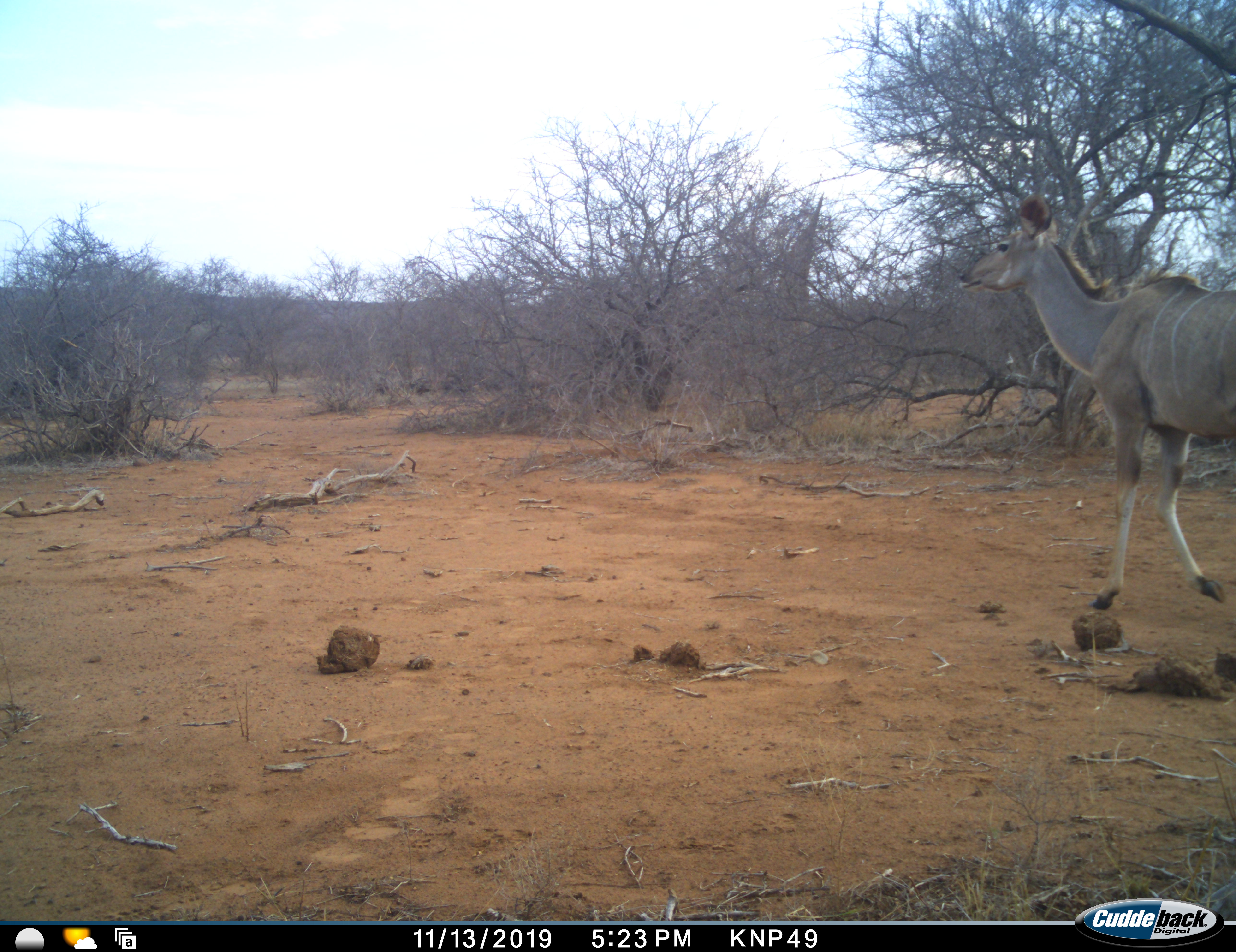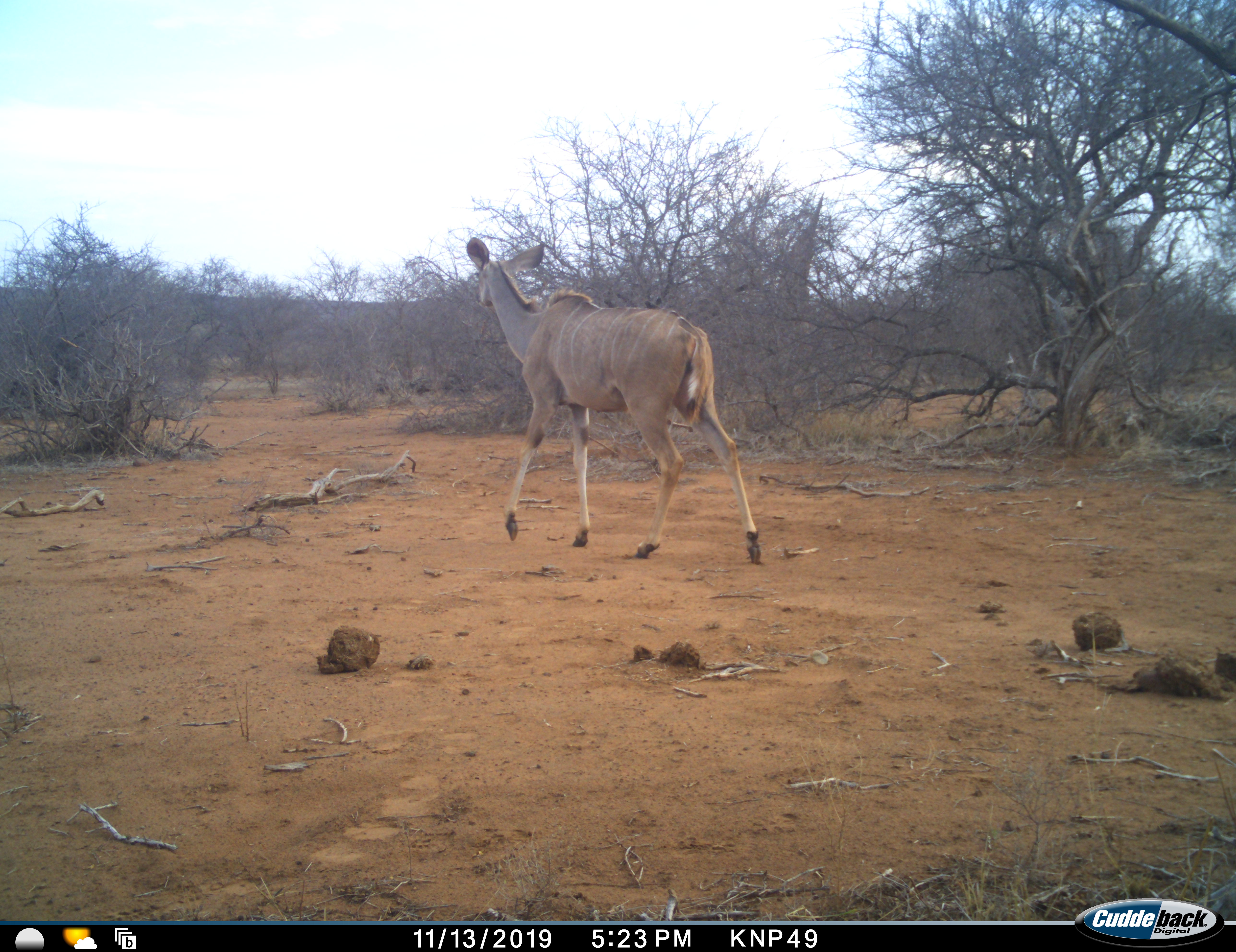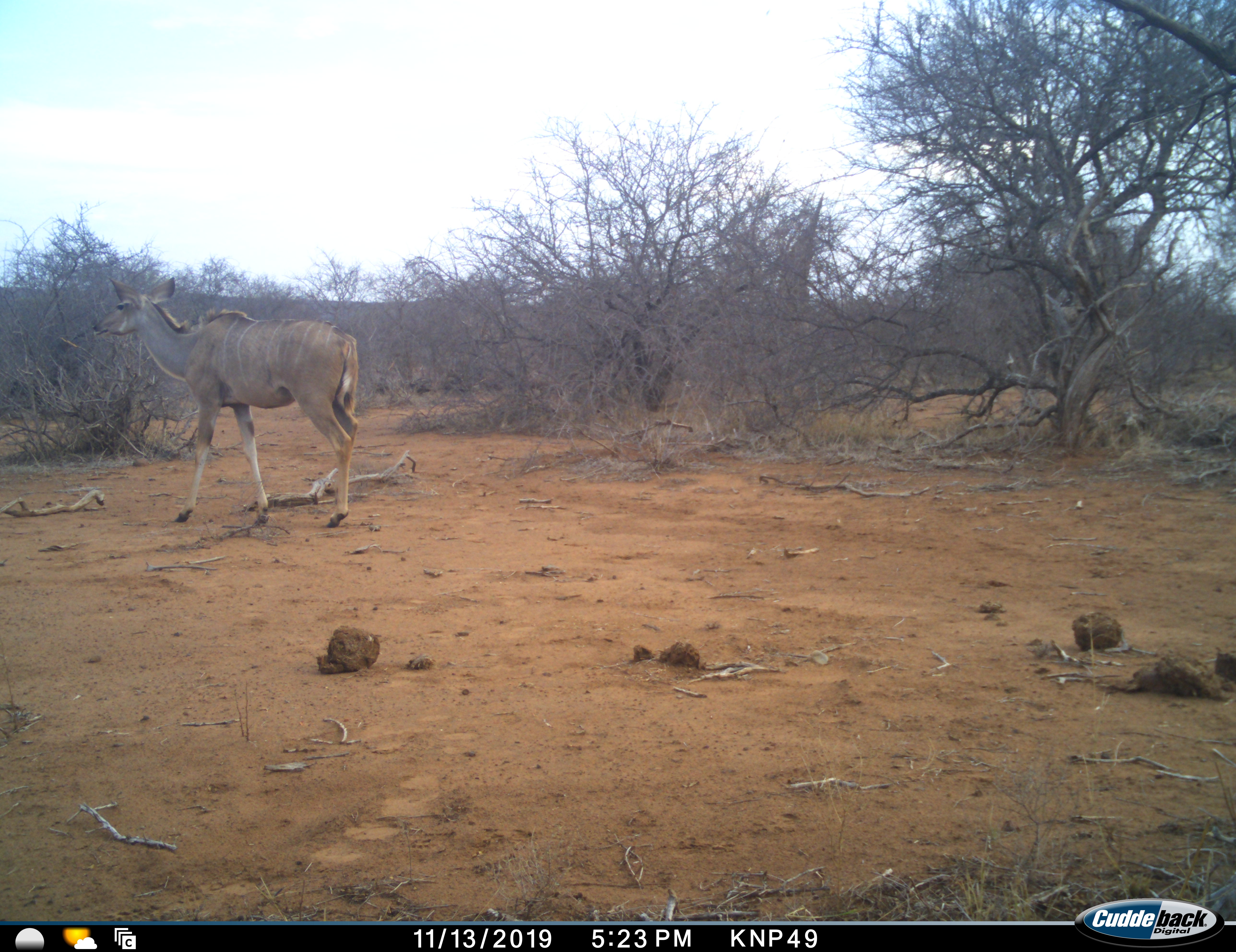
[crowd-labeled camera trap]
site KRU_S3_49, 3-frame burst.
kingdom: Animalia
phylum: Chordata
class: Mammalia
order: Artiodactyla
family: Bovidae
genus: Tragelaphus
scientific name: Tragelaphus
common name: kudu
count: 1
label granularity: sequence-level